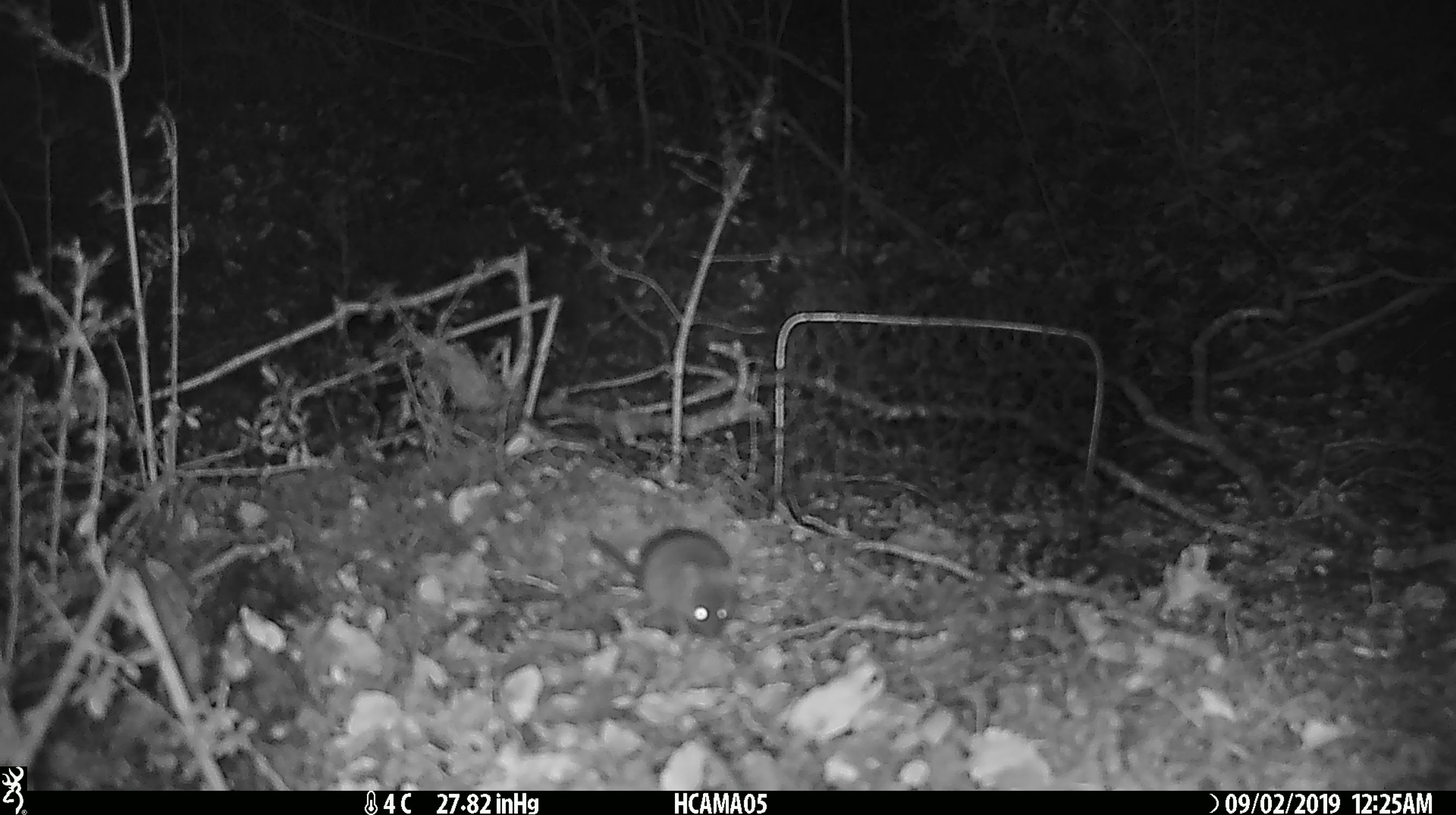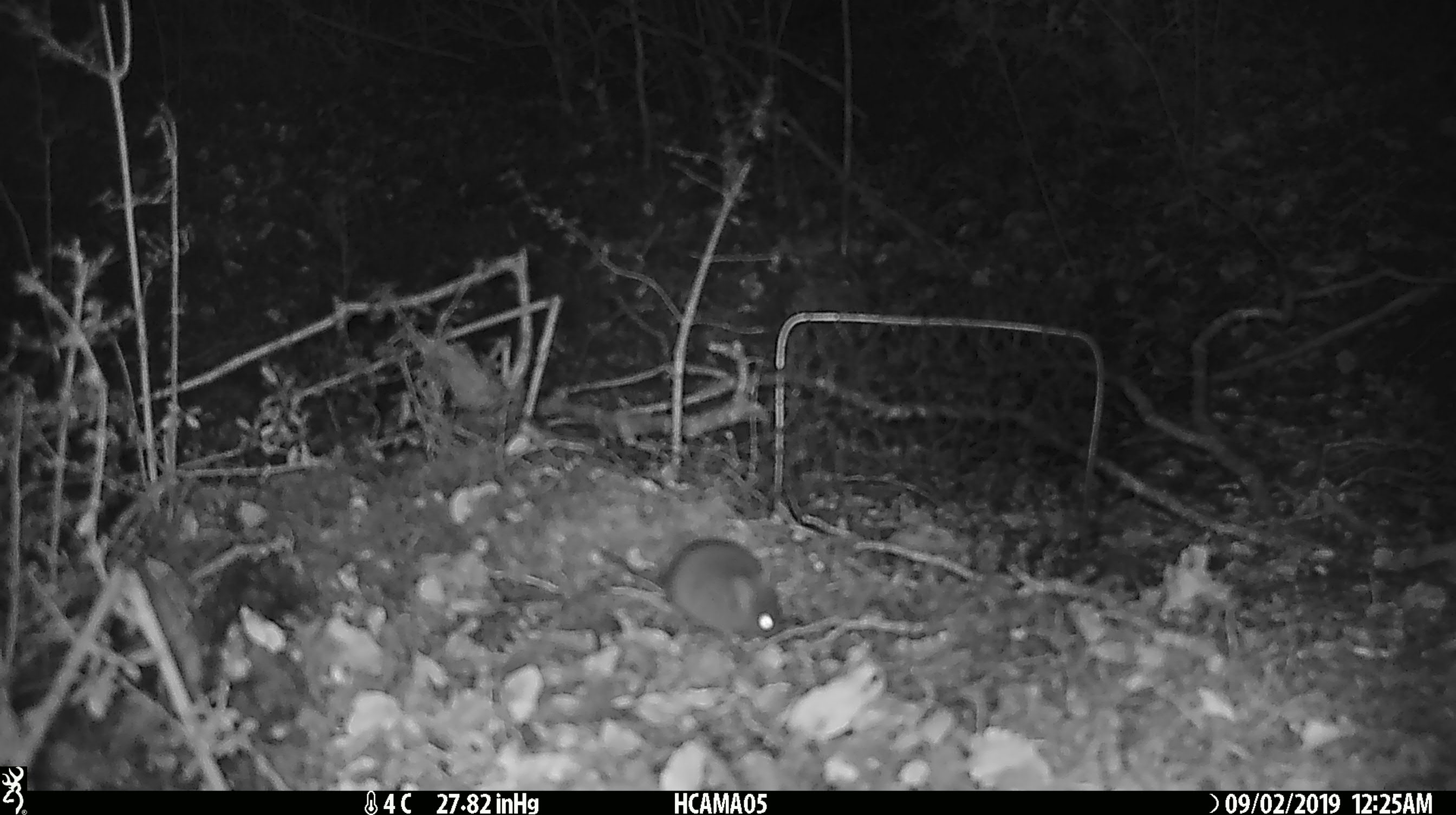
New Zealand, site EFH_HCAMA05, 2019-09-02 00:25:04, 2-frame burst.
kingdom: Animalia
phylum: Chordata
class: Mammalia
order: Rodentia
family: Muridae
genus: Mus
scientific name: Mus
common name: mouse